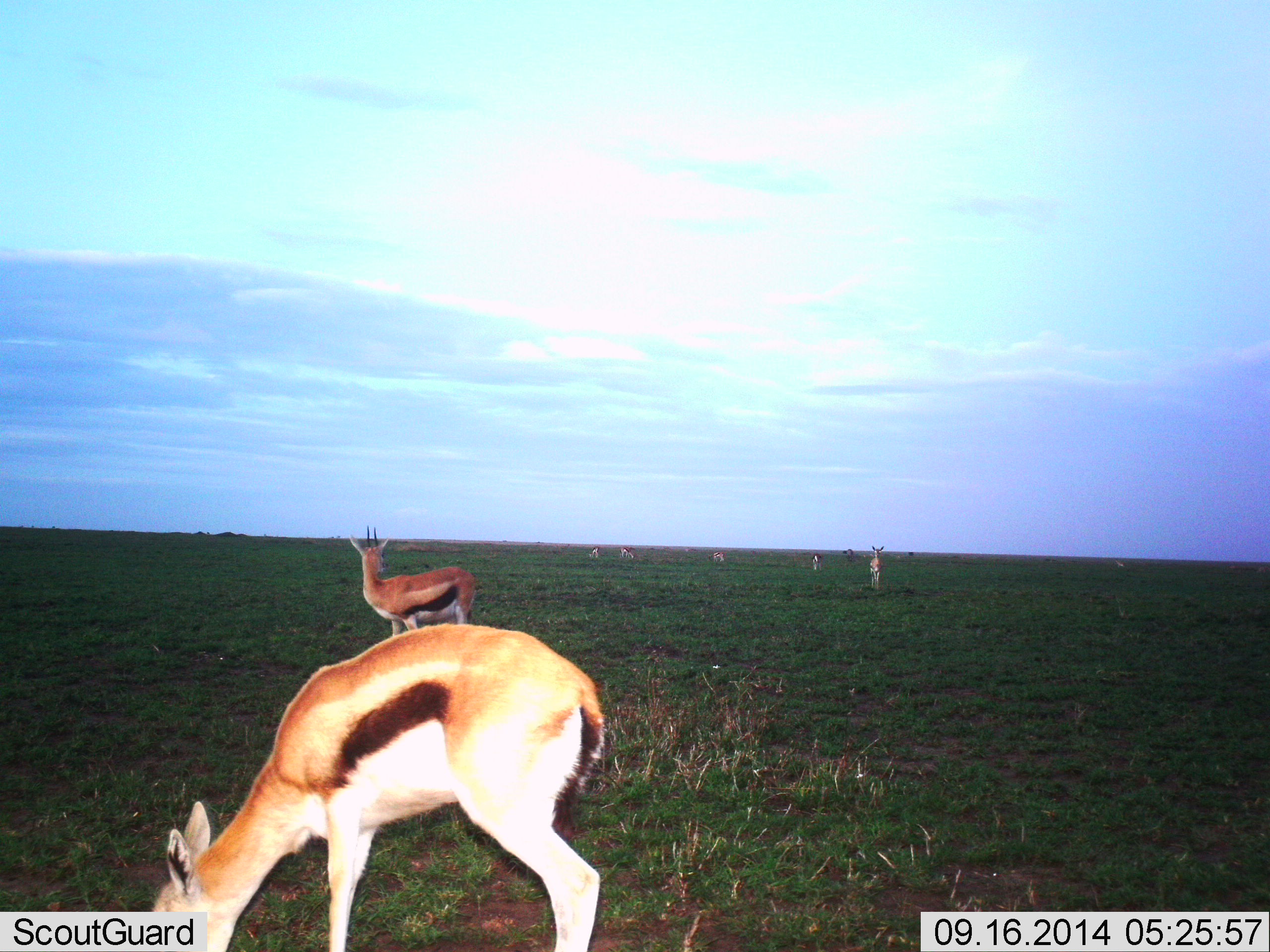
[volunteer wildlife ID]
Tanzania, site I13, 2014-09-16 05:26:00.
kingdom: Animalia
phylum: Chordata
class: Mammalia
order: Artiodactyla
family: Bovidae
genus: Eudorcas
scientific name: Eudorcas thomsonii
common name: thomson's gazelle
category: gazellethomsons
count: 7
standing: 100%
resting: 0%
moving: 20%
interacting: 0%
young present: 0%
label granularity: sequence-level